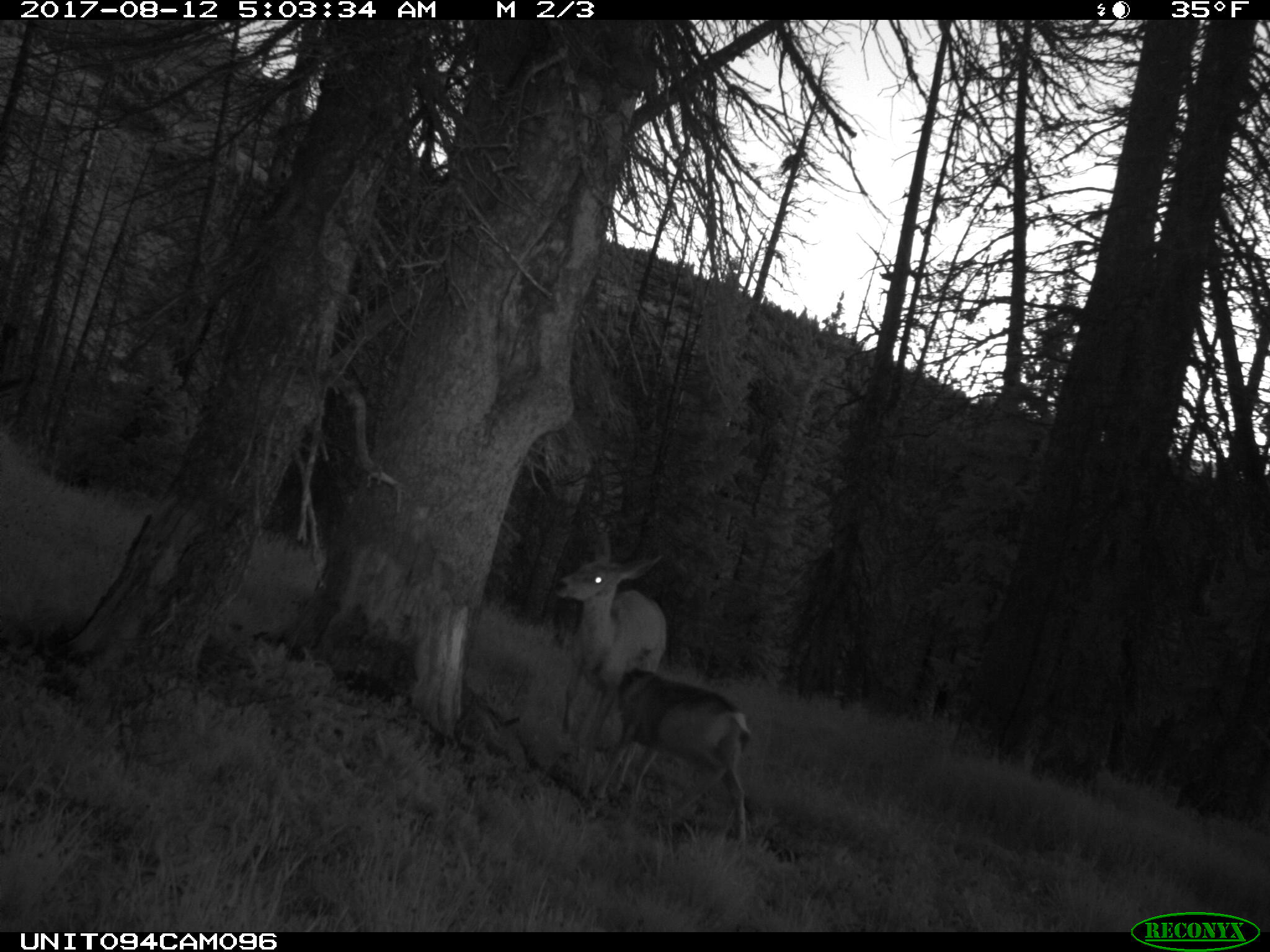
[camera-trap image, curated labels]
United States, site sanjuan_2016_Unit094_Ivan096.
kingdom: Animalia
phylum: Chordata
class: Mammalia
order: Artiodactyla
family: Cervidae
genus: Odocoileus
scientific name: Odocoileus hemionus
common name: mule deer